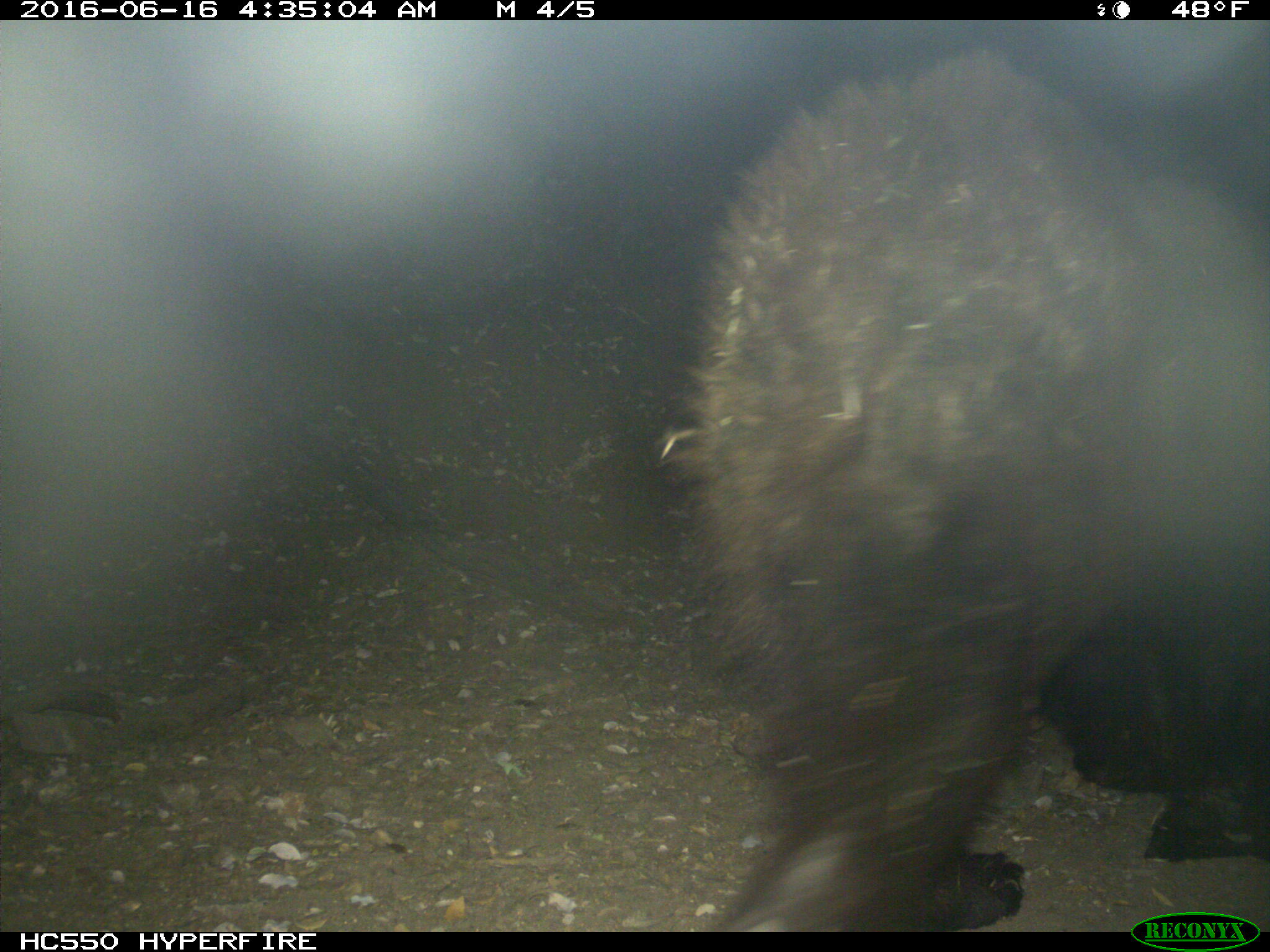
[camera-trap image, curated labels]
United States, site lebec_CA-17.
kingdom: Animalia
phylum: Chordata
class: Mammalia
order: Carnivora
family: Ursidae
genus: Ursus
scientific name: Ursus americanus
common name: american black bear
Ursus americanus (american black bear).